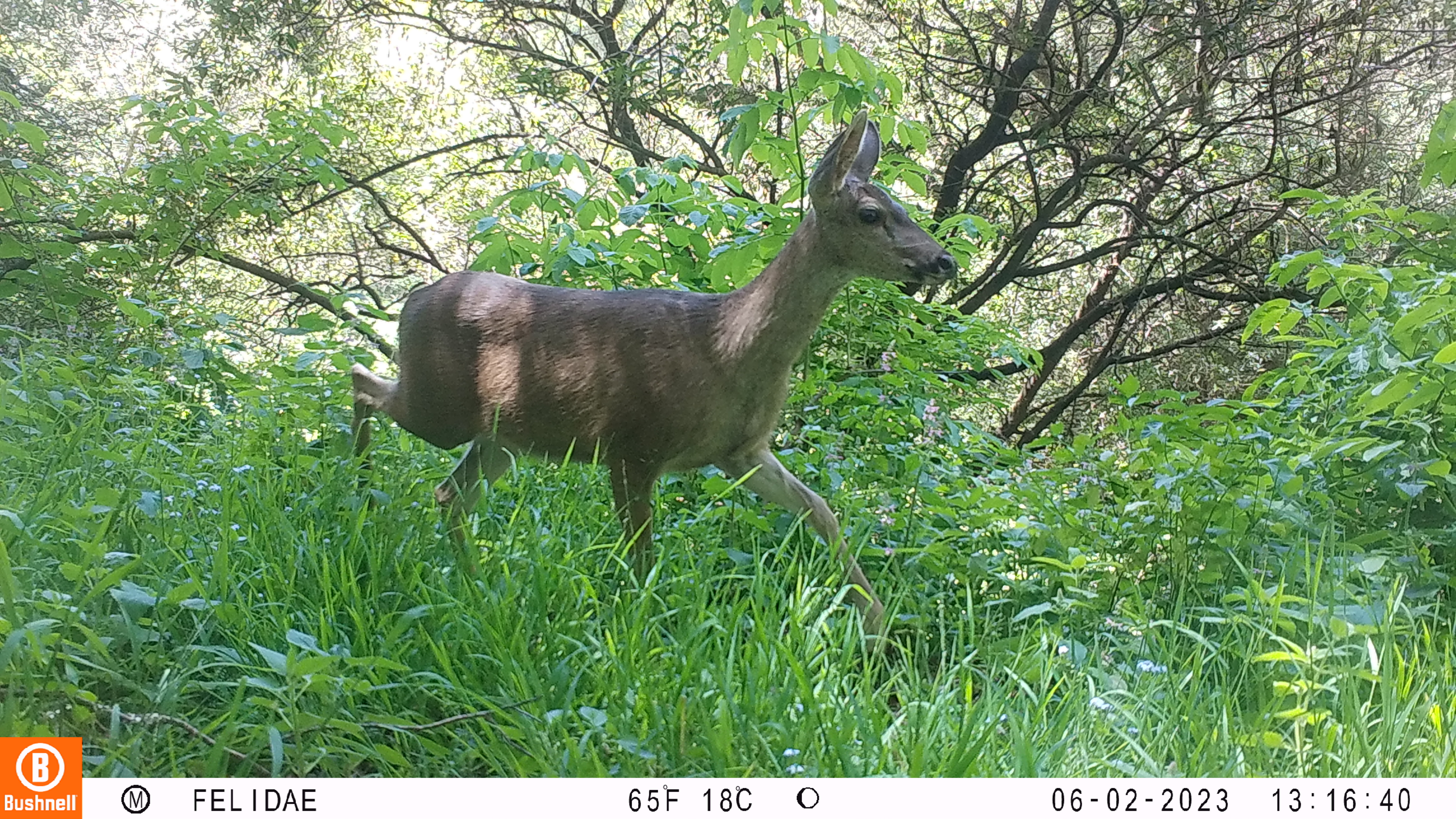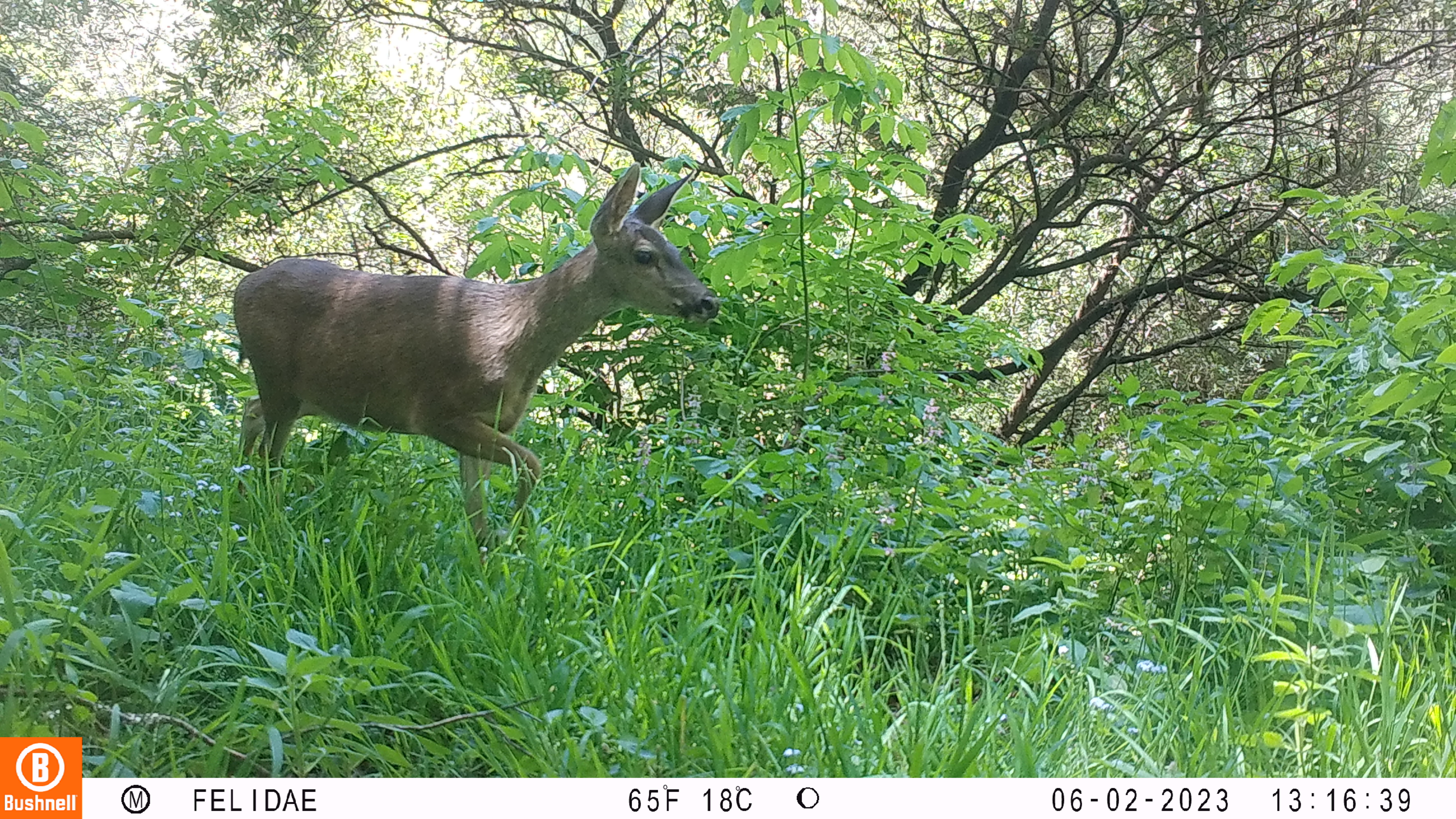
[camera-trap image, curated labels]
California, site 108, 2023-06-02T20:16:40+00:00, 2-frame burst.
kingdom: Animalia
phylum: Chordata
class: Mammalia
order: Artiodactyla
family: Cervidae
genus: Odocoileus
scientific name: Odocoileus hemionus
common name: mule deer